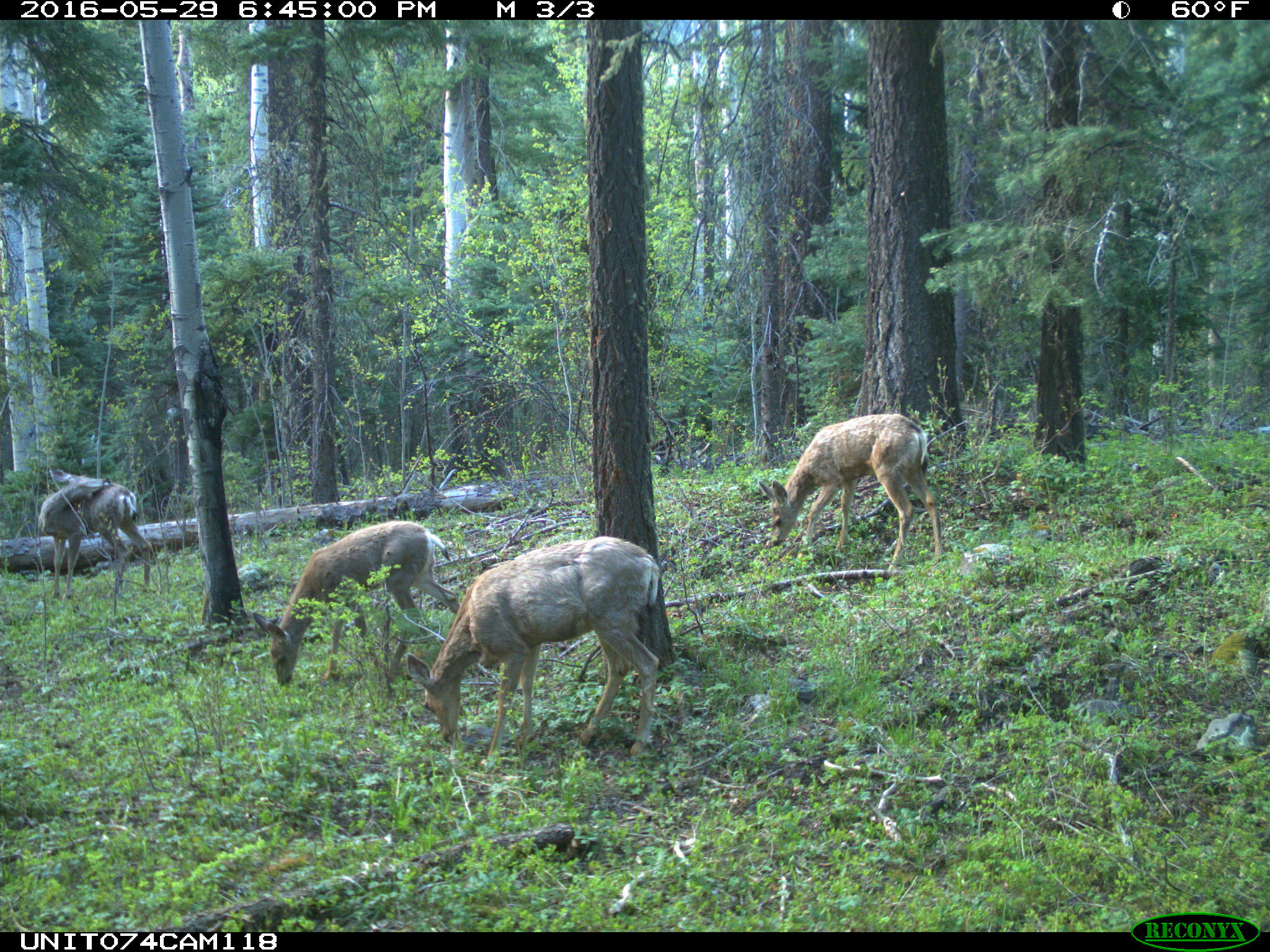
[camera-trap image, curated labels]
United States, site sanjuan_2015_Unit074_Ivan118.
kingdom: Animalia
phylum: Chordata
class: Mammalia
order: Artiodactyla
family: Cervidae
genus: Odocoileus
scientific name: Odocoileus hemionus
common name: mule deer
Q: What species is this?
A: Odocoileus hemionus (mule deer).